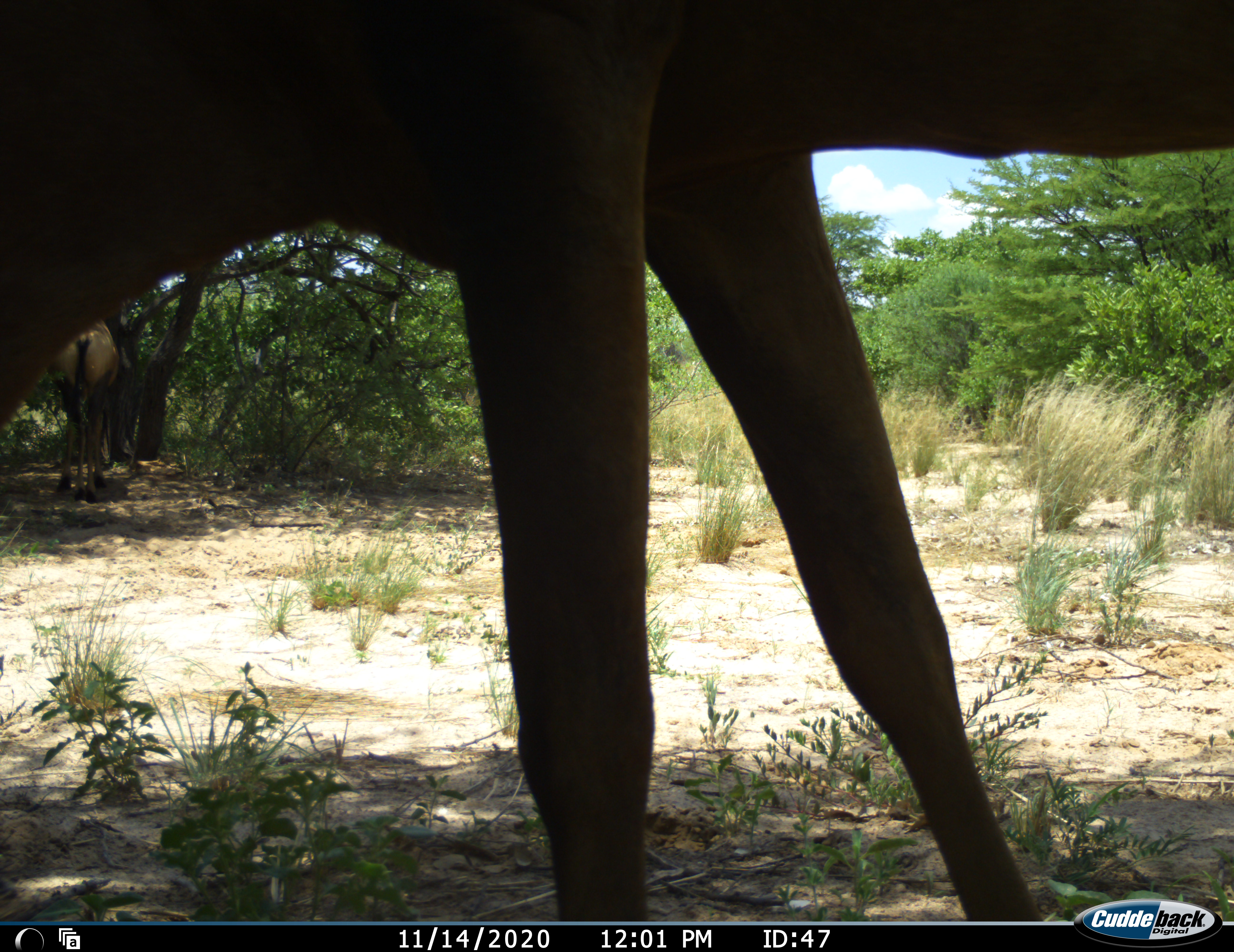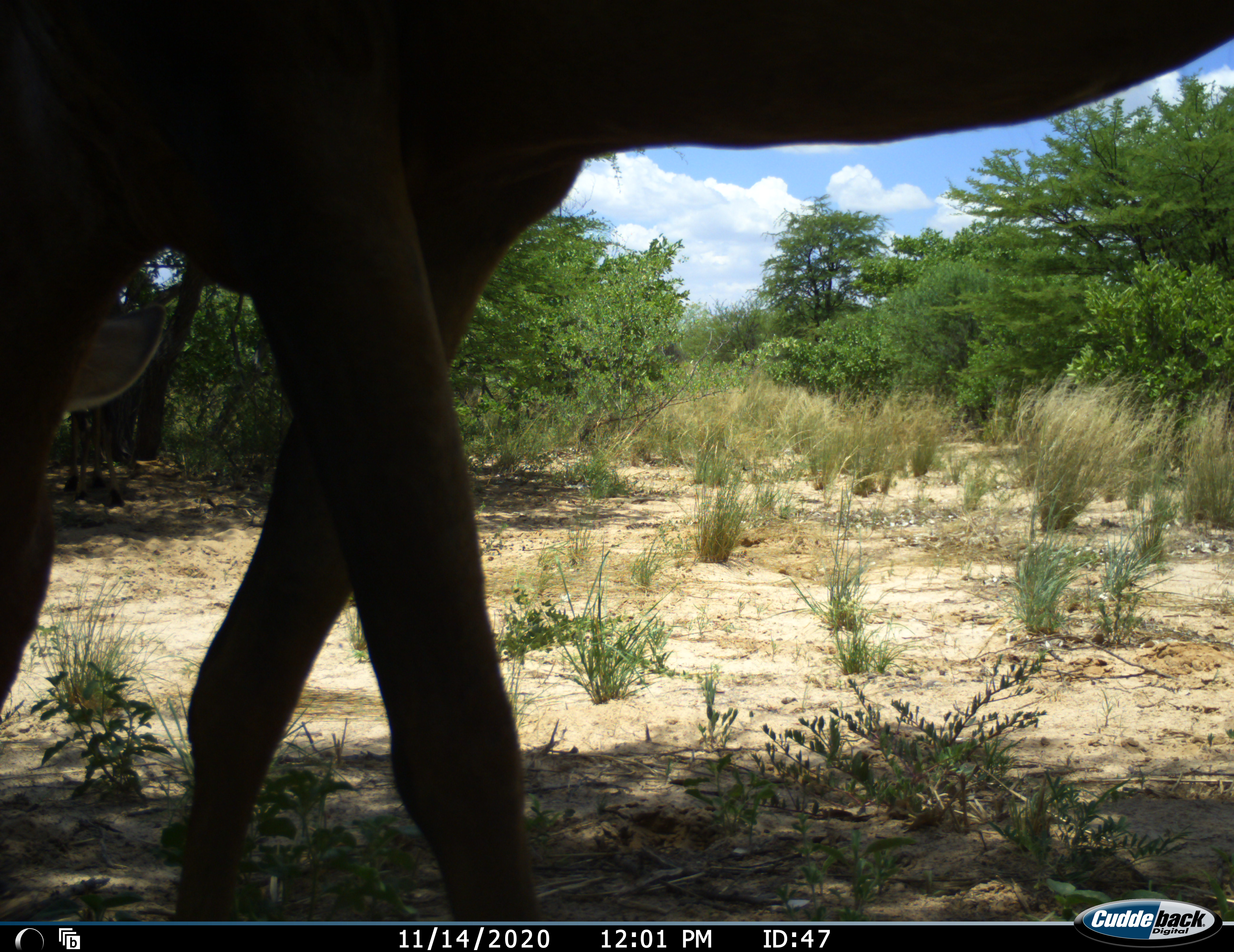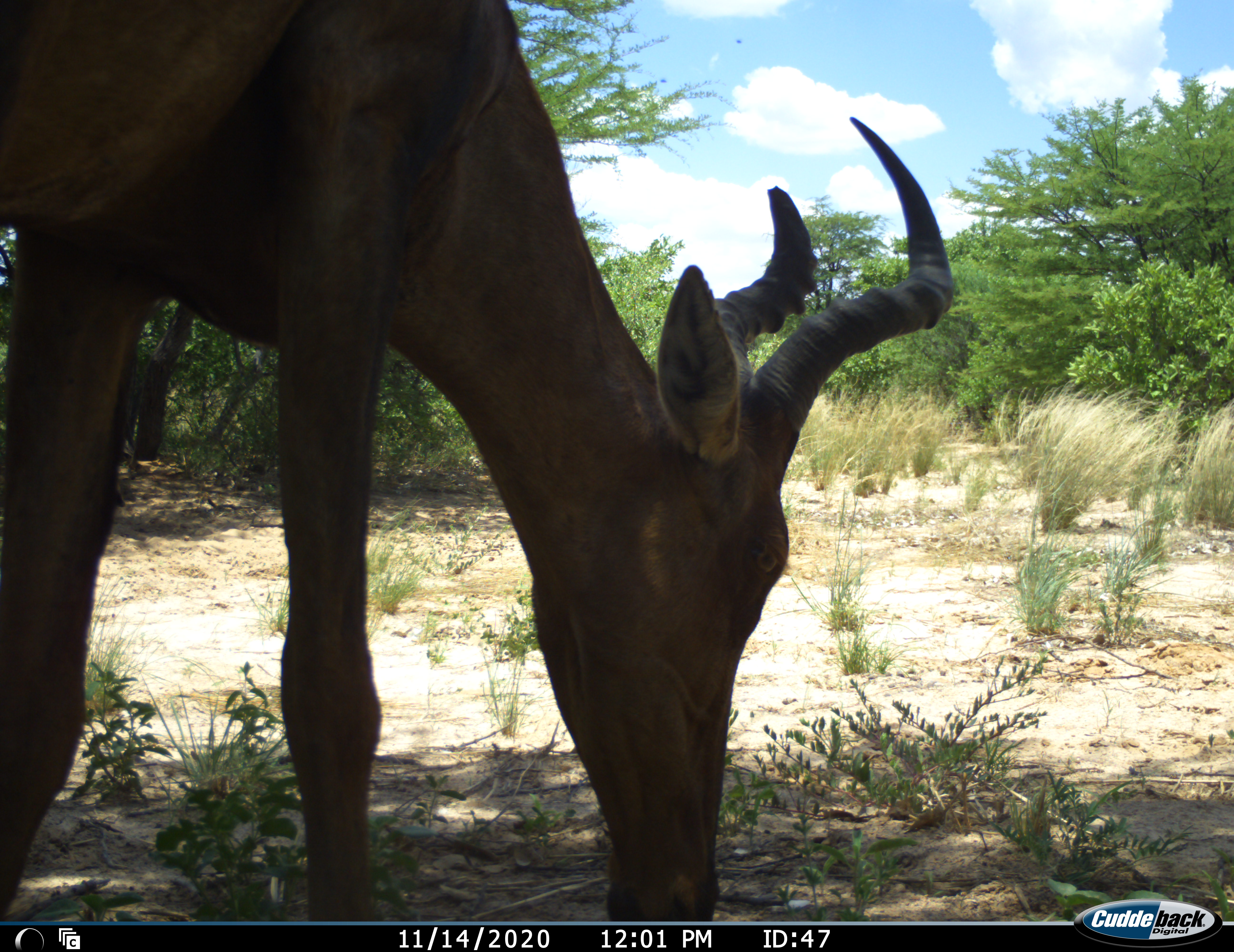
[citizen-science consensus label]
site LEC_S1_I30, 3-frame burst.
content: unidentified animal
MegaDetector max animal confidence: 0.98